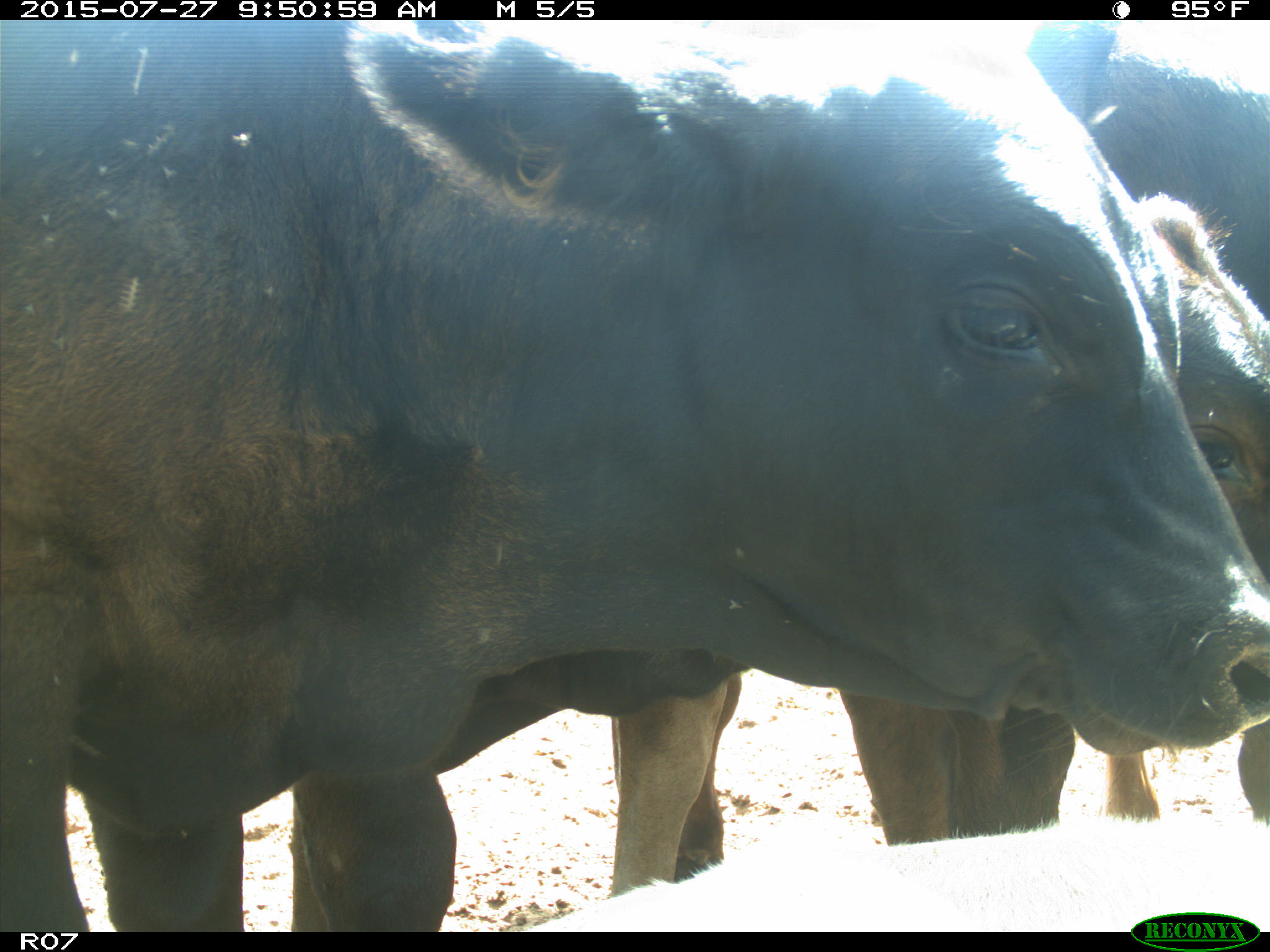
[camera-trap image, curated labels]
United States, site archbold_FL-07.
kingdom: Animalia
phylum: Chordata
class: Mammalia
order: Artiodactyla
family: Bovidae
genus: Bos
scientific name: Bos taurus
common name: domestic cow